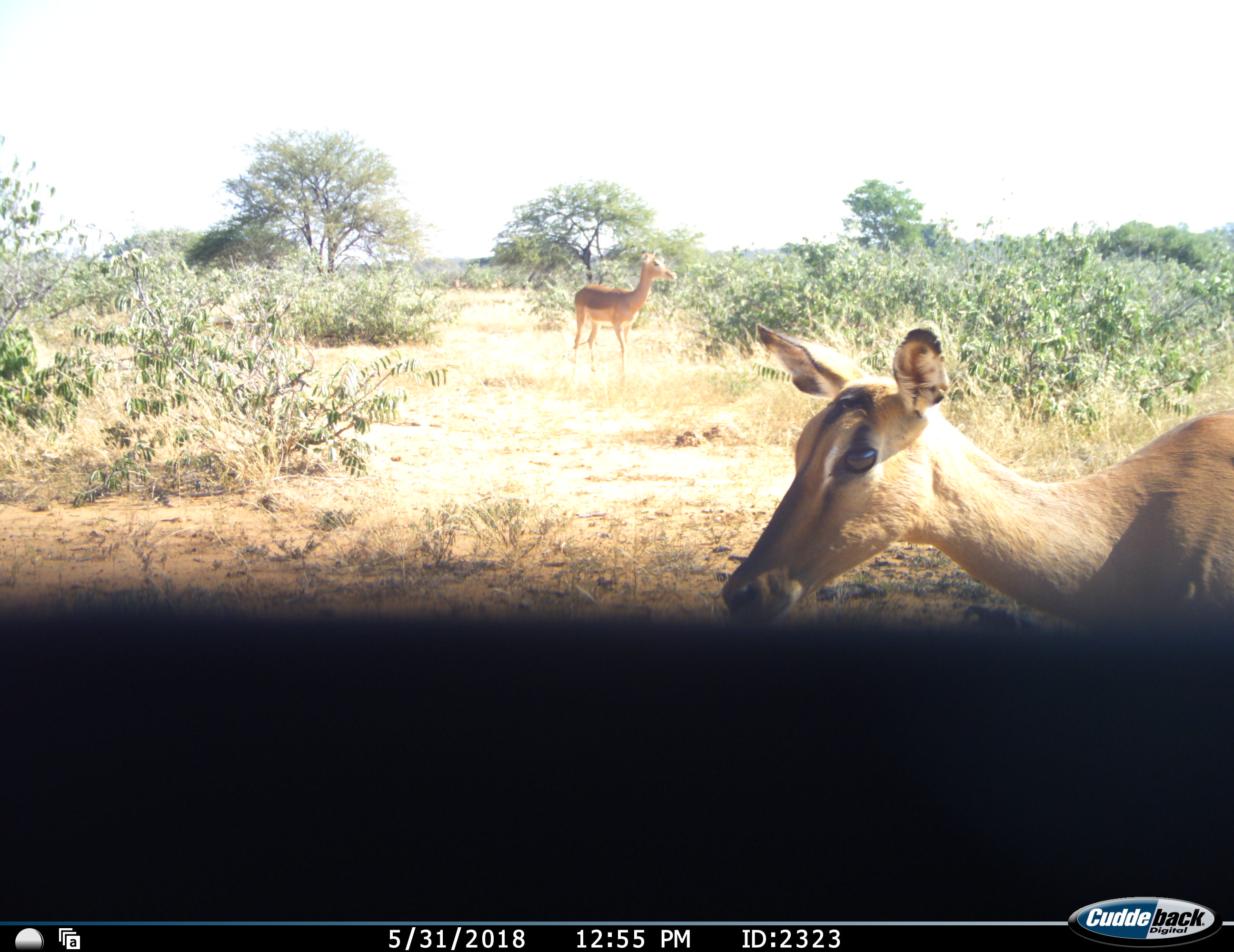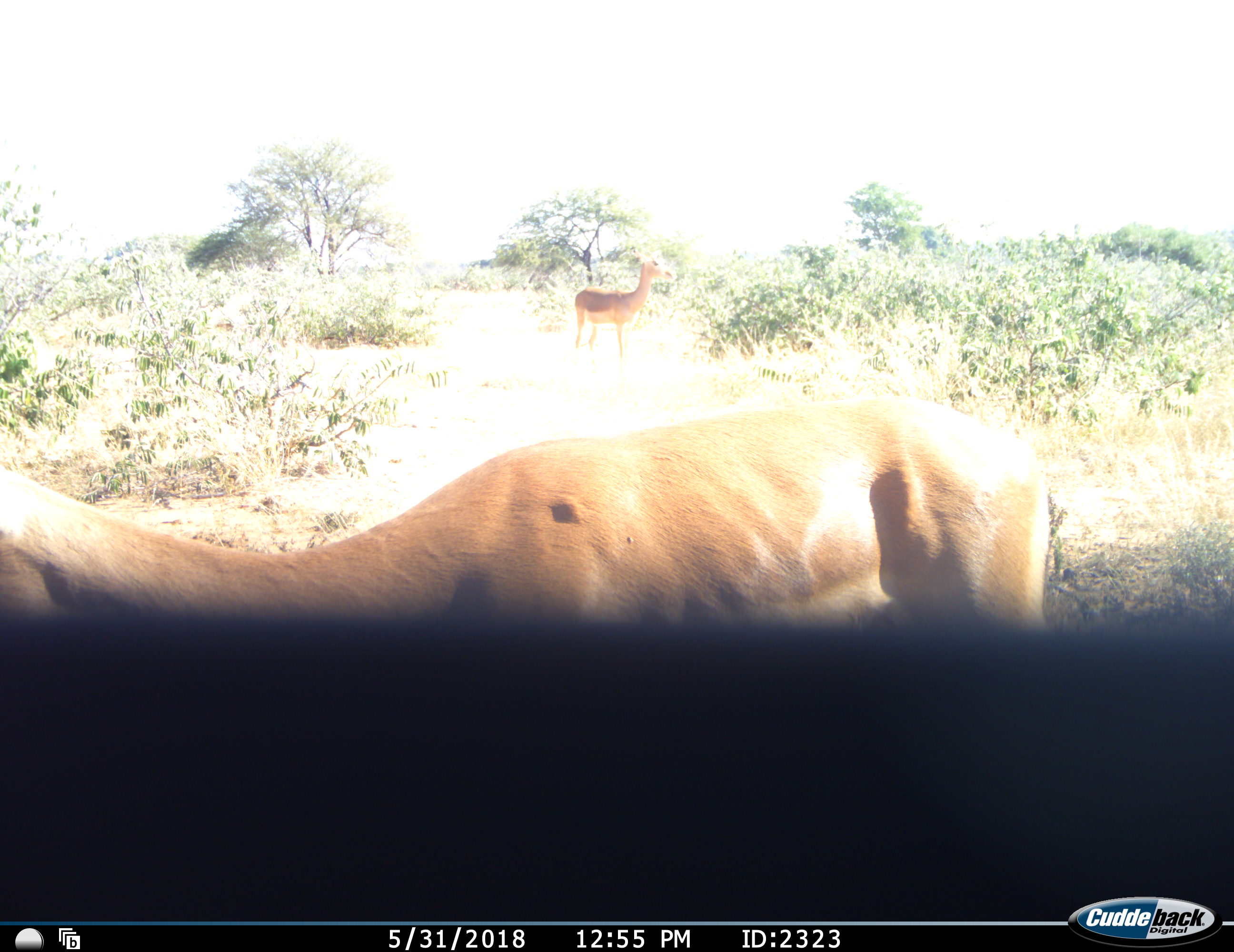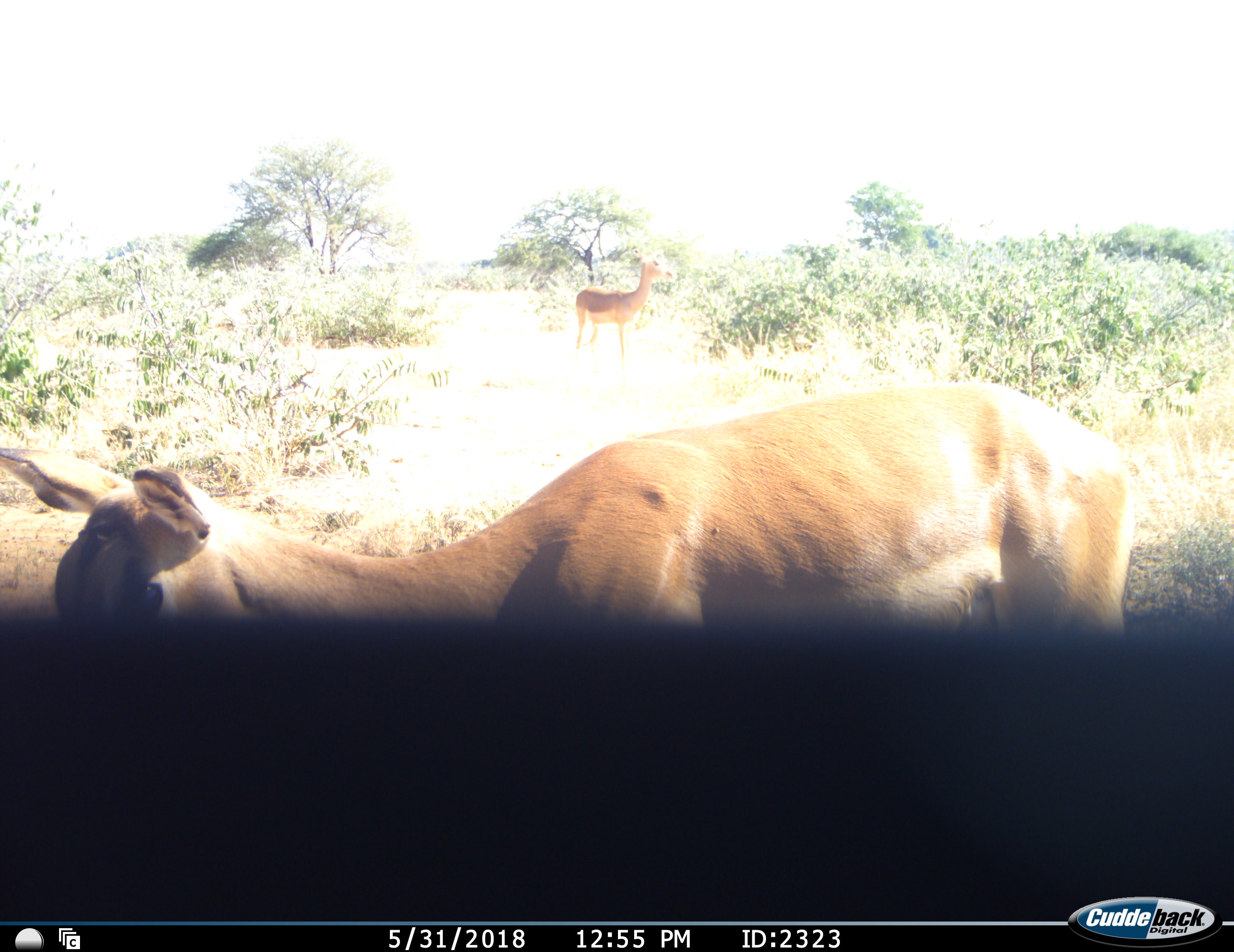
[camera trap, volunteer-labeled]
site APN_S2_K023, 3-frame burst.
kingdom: Animalia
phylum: Chordata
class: Mammalia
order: Artiodactyla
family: Bovidae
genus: Aepyceros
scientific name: Aepyceros melampus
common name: impala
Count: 2.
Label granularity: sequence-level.